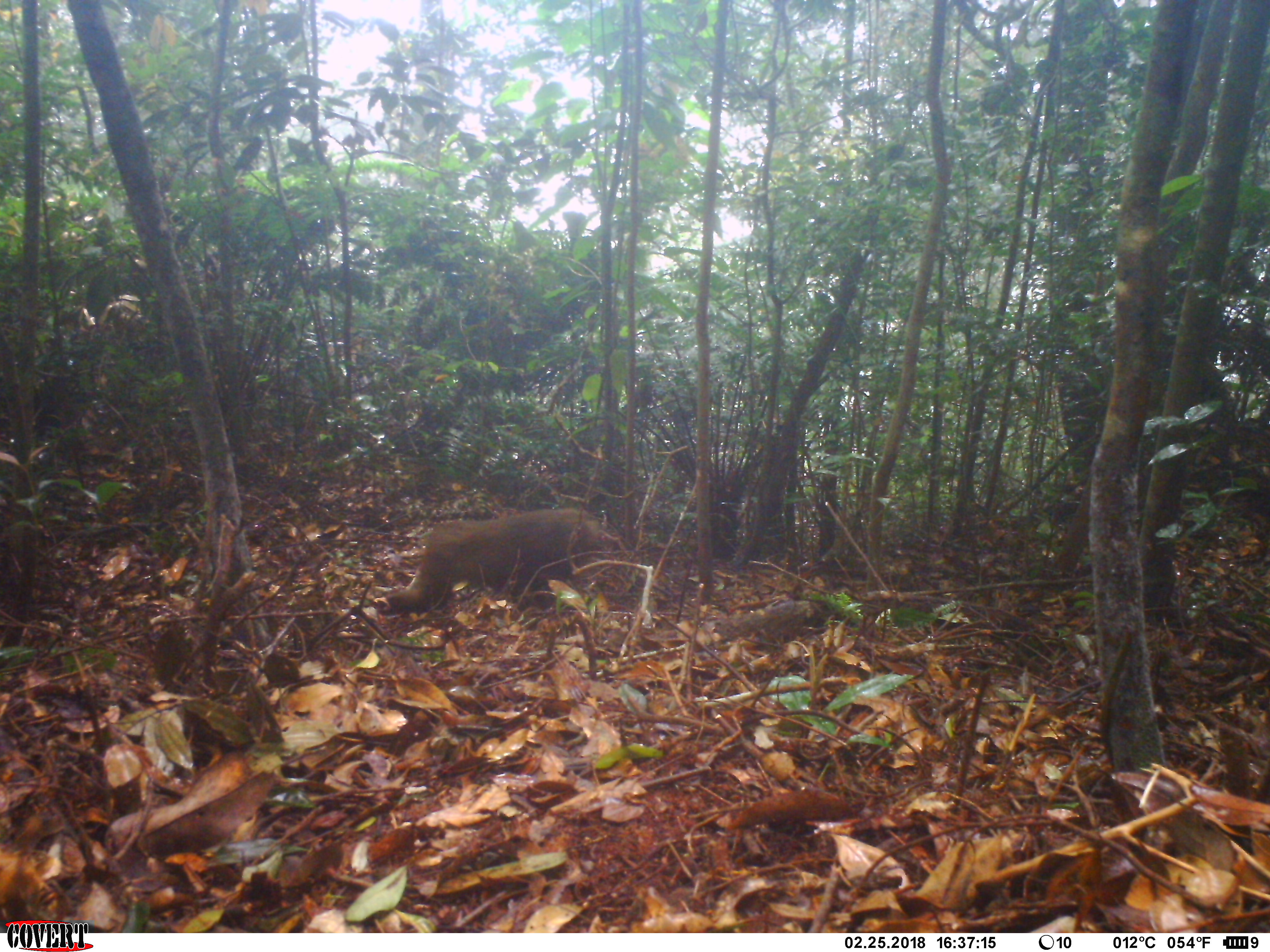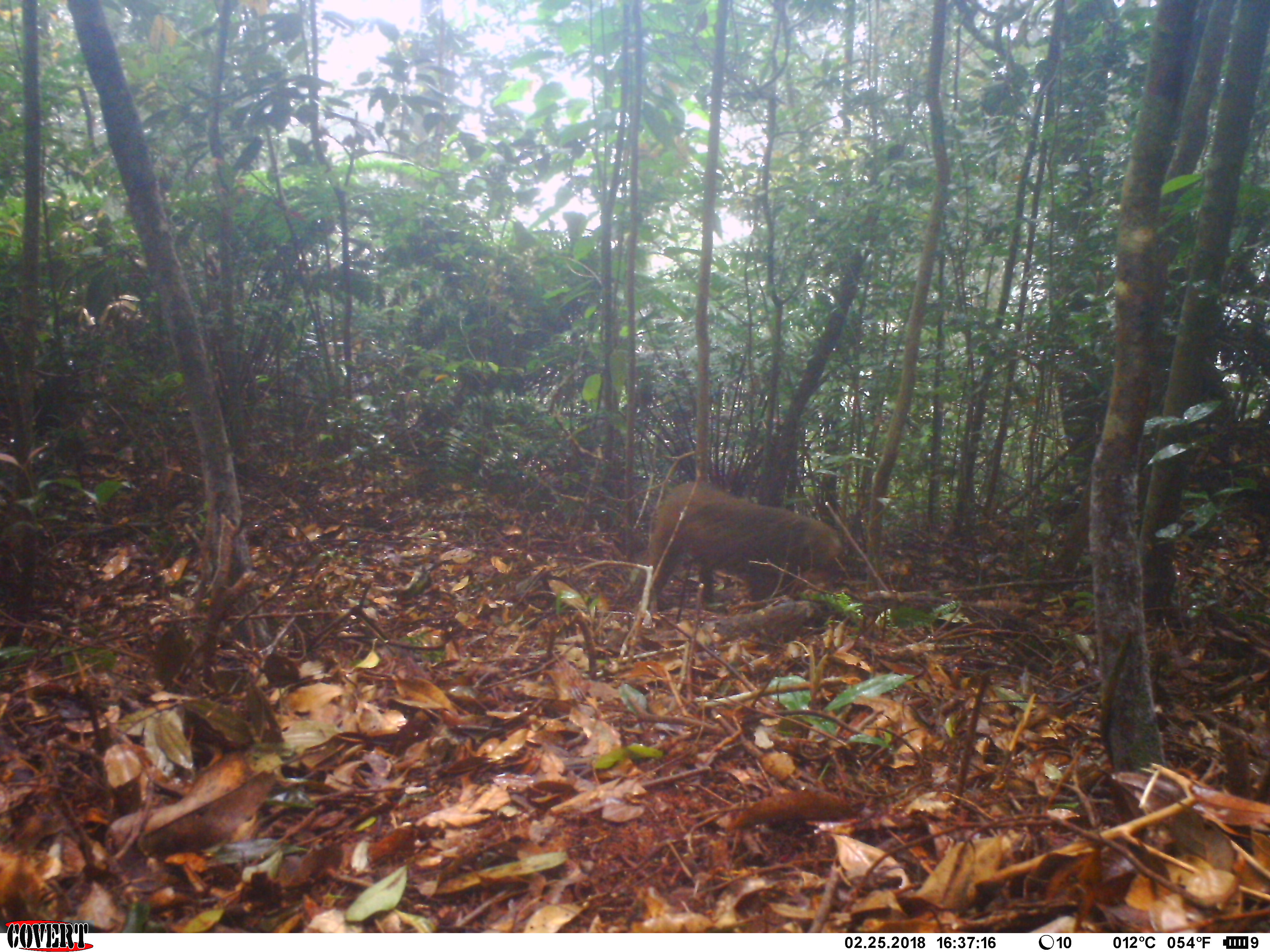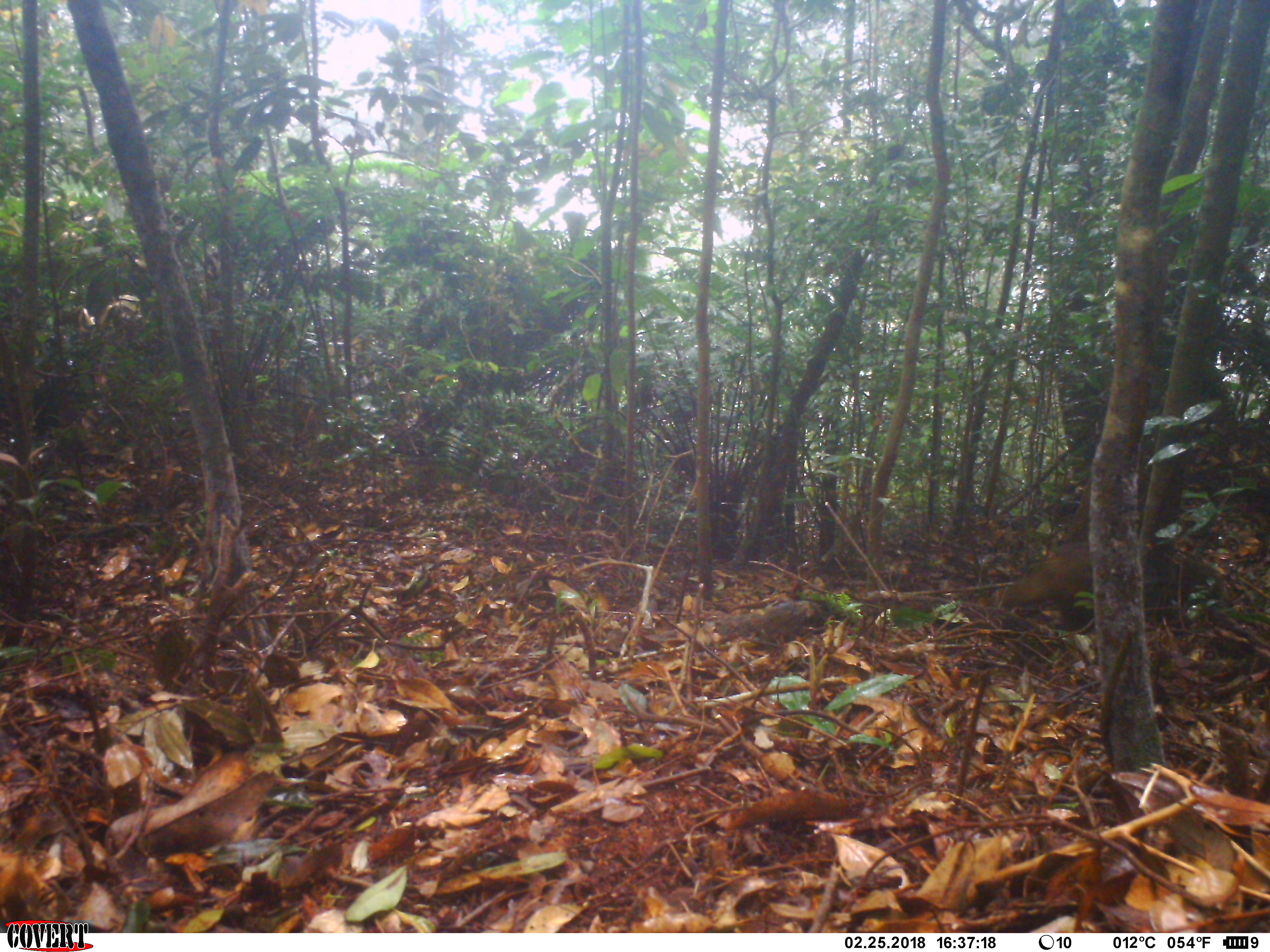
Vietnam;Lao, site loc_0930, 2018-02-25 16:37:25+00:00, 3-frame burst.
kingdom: Animalia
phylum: Chordata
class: Mammalia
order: Primates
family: Cercopithecidae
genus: Macaca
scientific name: Macaca arctoides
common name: stump-tailed macaque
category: stump tailed macaque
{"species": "stump tailed macaque (stump-tailed macaque) (Macaca arctoides)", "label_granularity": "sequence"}